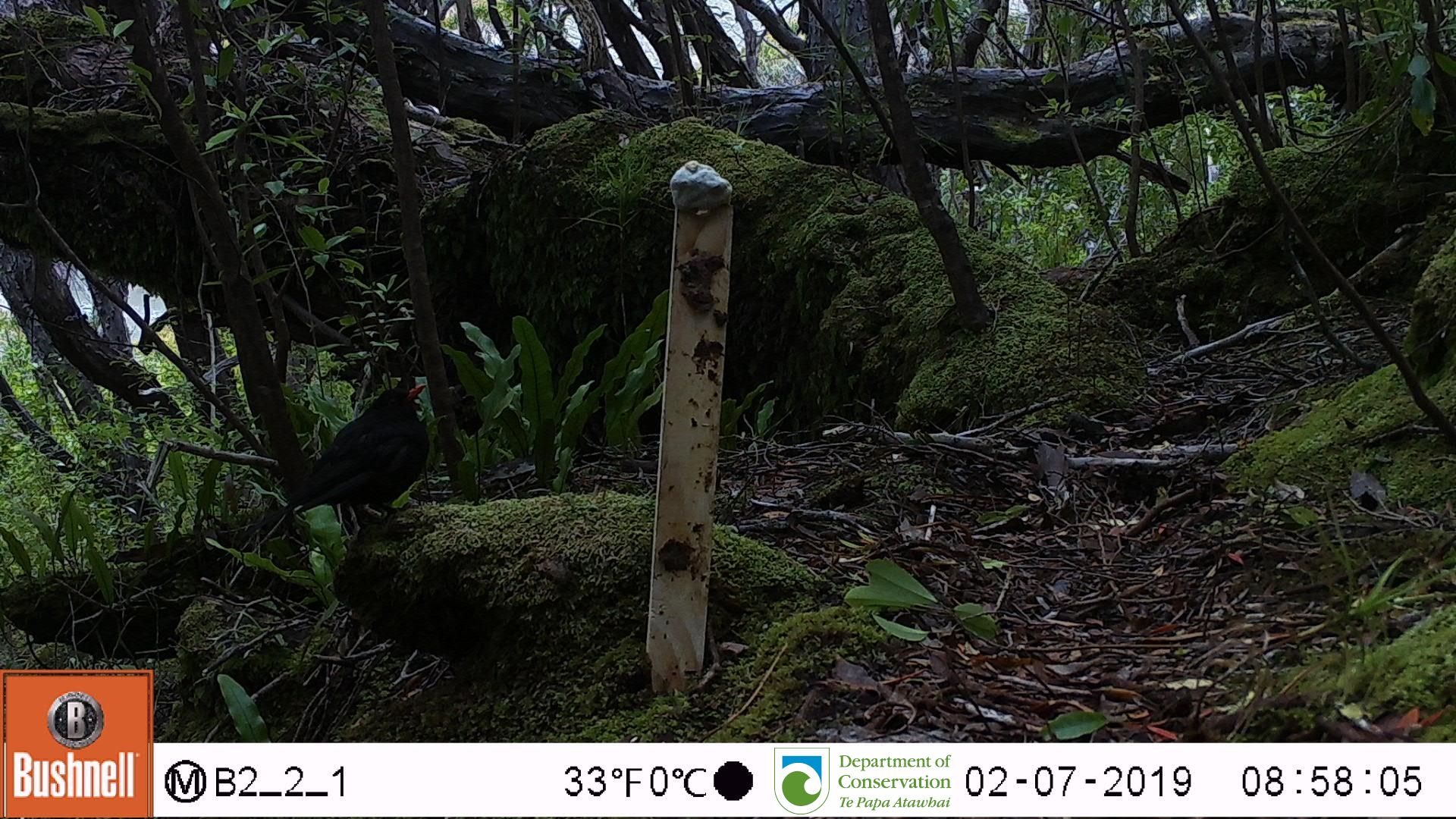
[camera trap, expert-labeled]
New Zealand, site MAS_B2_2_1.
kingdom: Animalia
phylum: Chordata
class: Aves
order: Passeriformes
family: Turdidae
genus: Turdus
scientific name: Turdus merula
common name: eurasian blackbird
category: blackbird